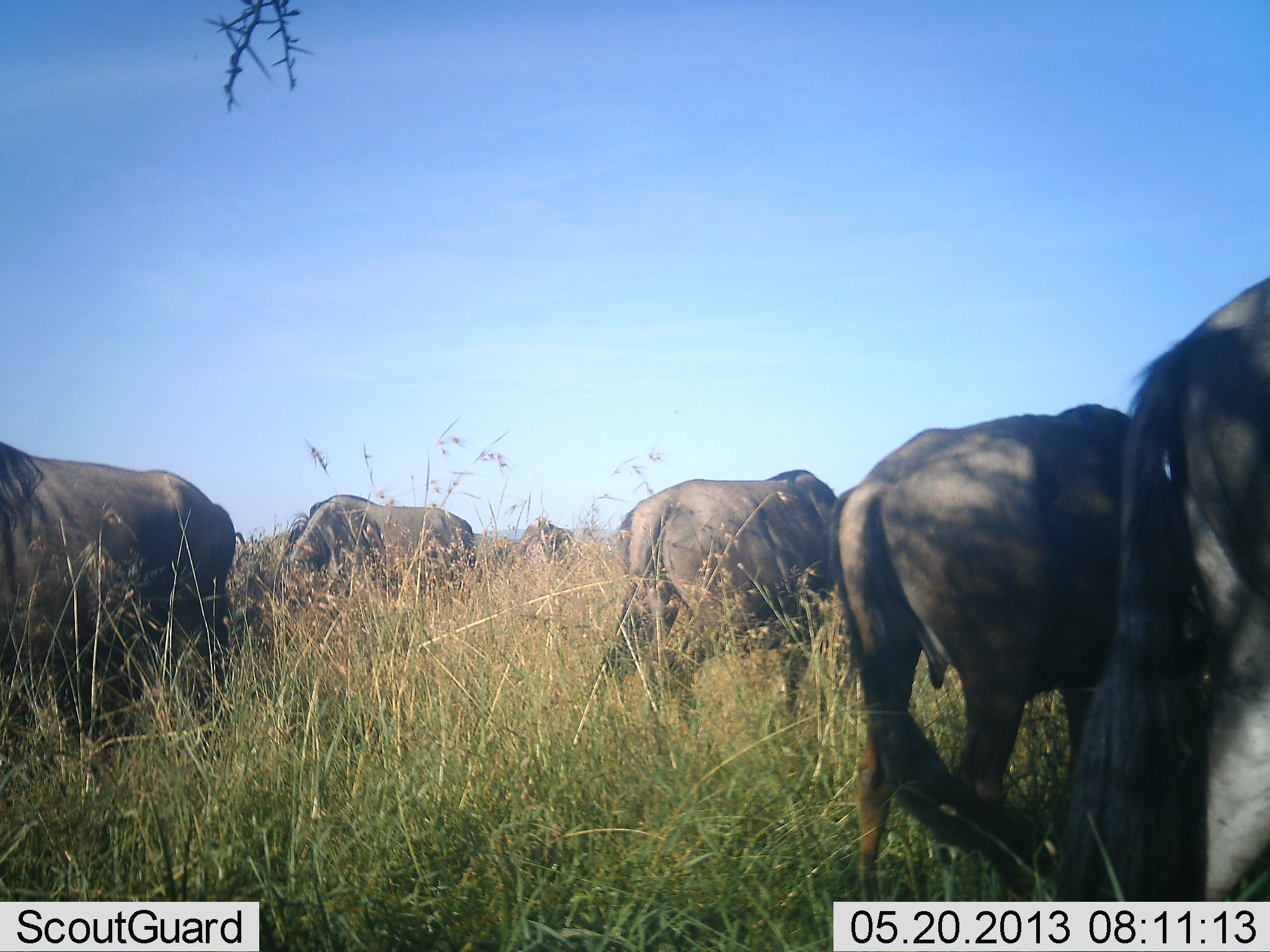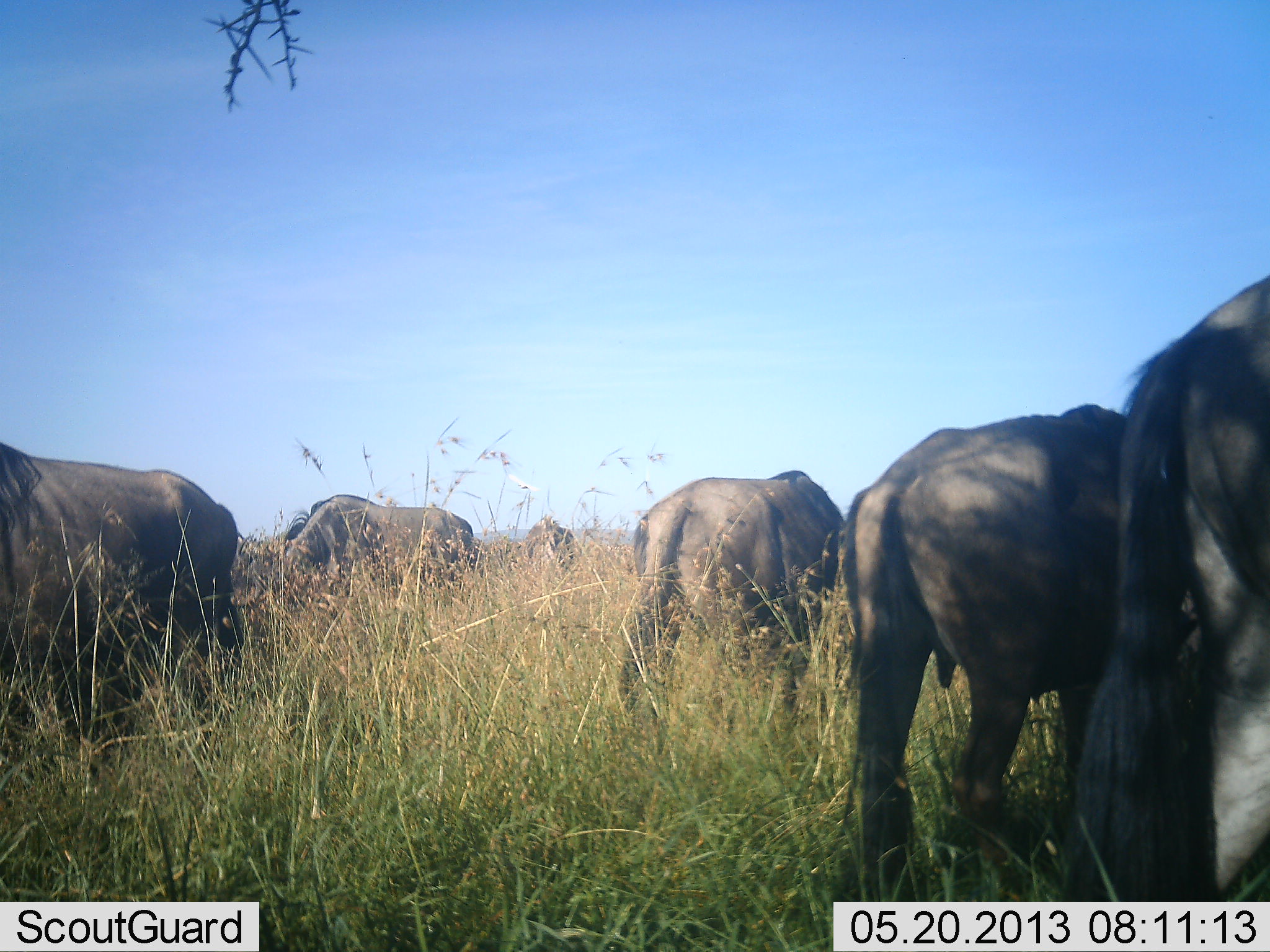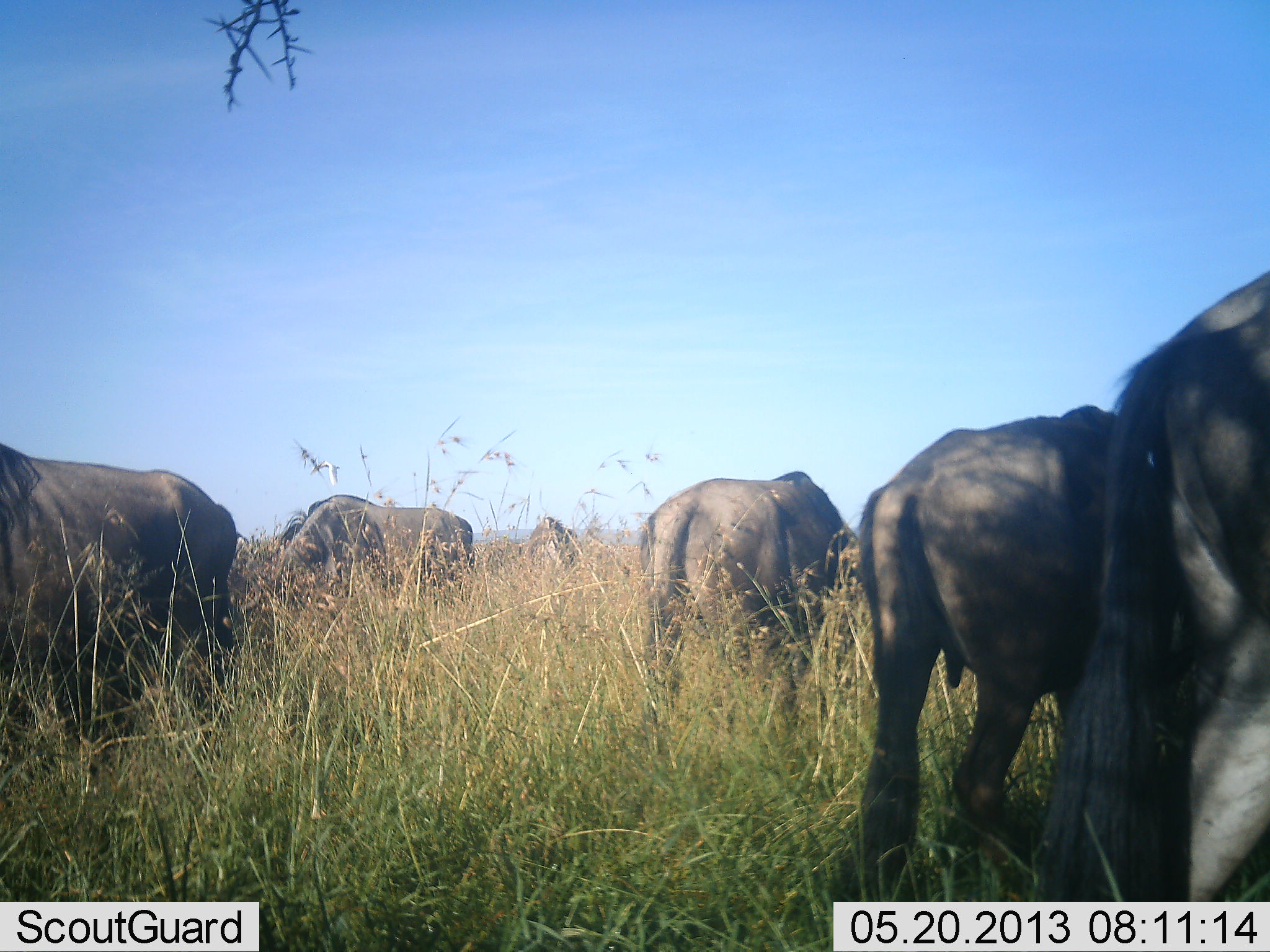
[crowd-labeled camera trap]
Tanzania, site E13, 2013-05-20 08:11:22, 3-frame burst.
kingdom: Animalia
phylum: Chordata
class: Mammalia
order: Artiodactyla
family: Bovidae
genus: Connochaetes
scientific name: Connochaetes taurinus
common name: blue wildebeest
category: wildebeest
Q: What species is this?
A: Wildebeest (blue wildebeest) (Connochaetes taurinus).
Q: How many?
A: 6.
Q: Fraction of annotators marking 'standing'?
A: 42%.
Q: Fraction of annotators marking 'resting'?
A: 0%.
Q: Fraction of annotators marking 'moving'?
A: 8%.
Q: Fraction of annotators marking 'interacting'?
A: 0%.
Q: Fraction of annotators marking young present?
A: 0%.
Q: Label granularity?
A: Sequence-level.